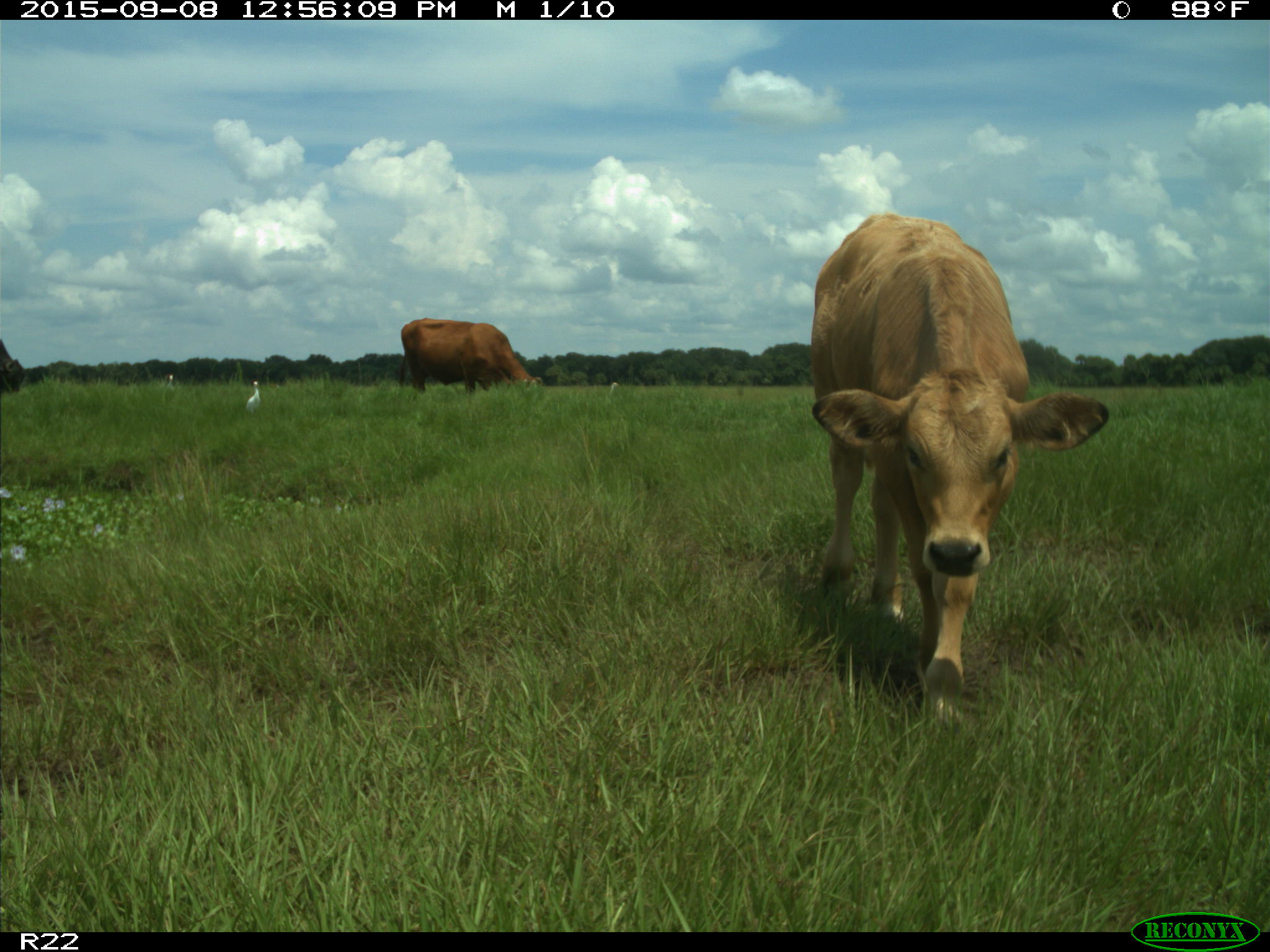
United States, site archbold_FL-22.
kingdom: Animalia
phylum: Chordata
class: Mammalia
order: Artiodactyla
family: Bovidae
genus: Bos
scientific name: Bos taurus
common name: domestic cow